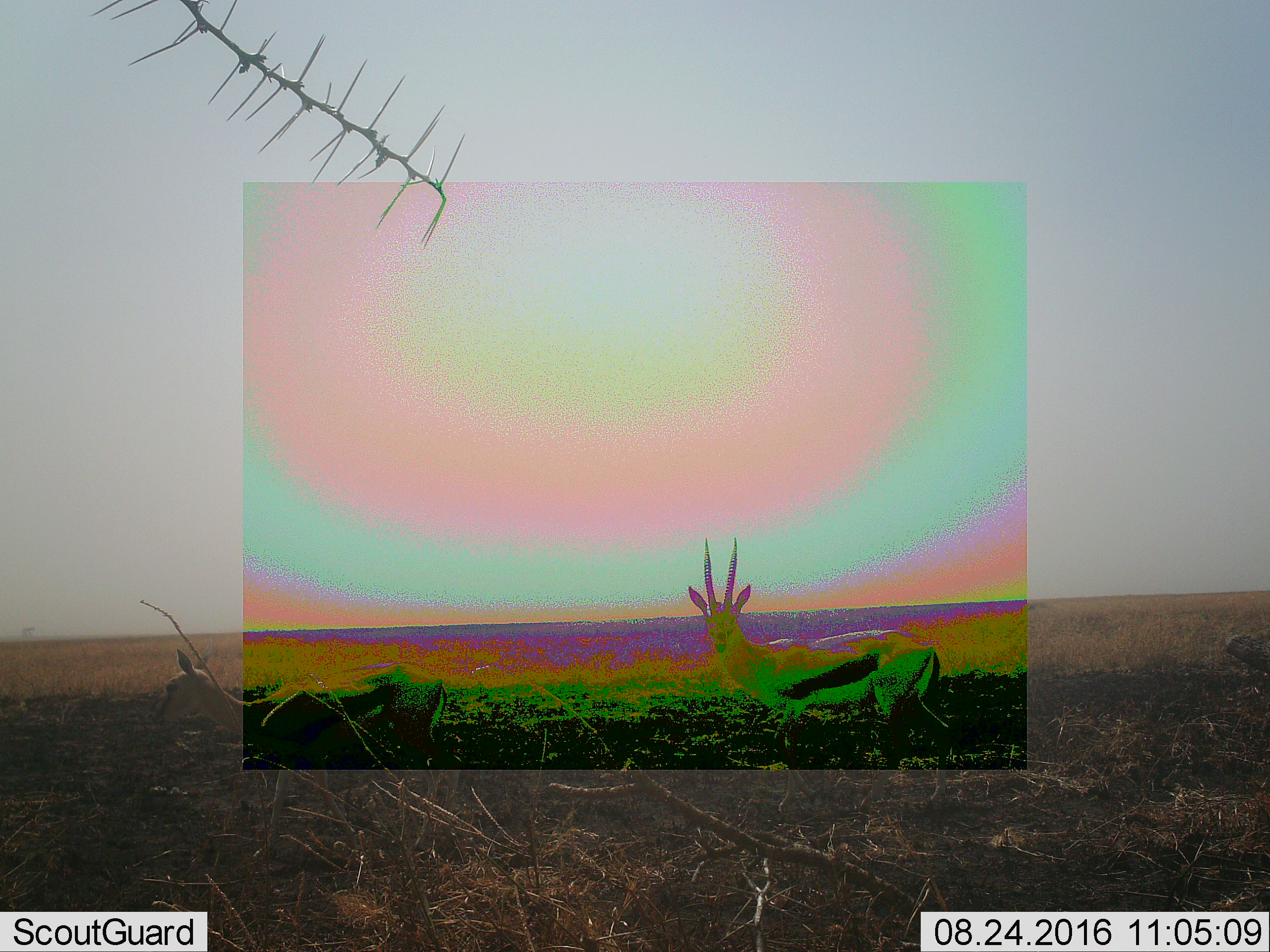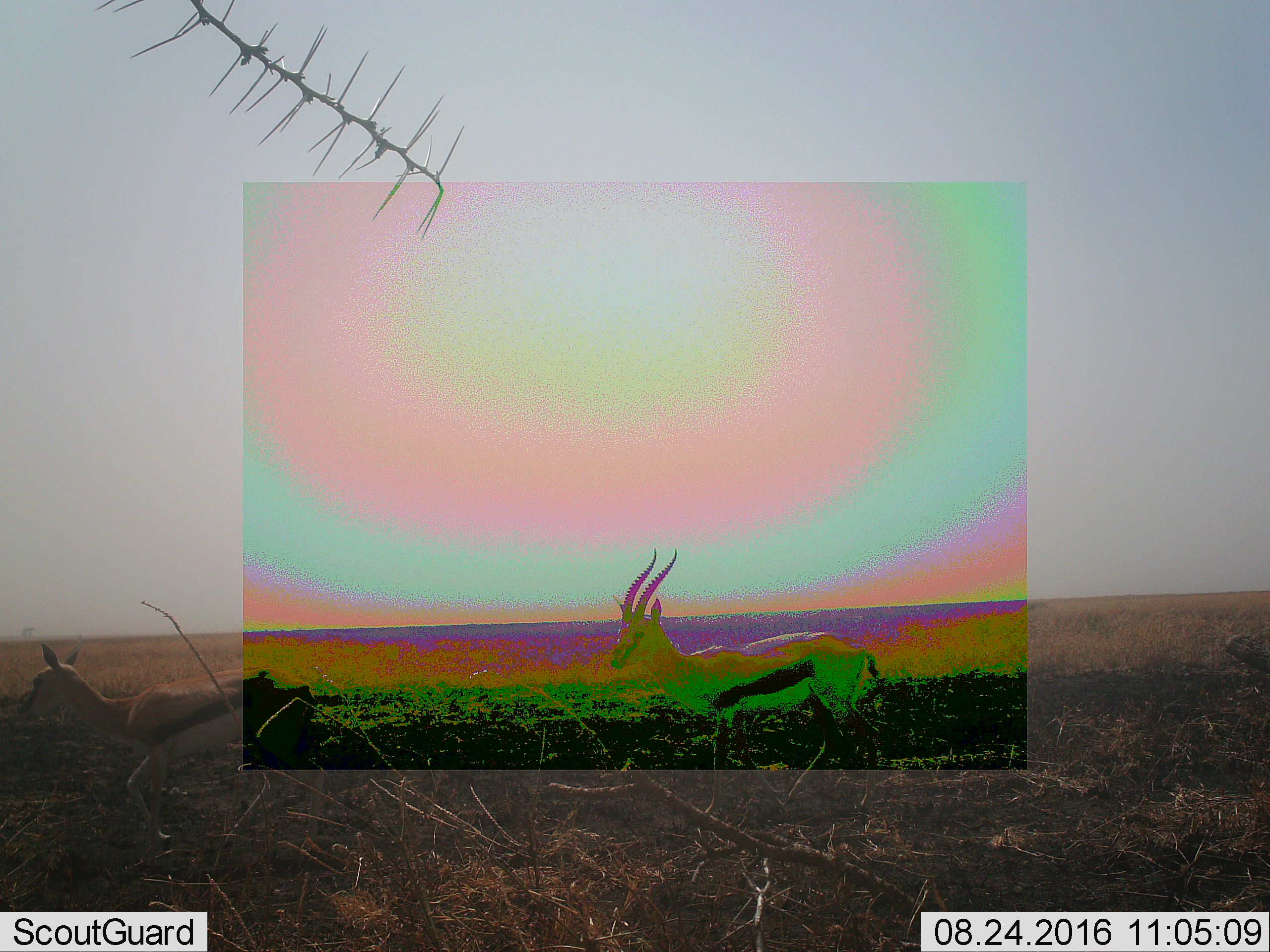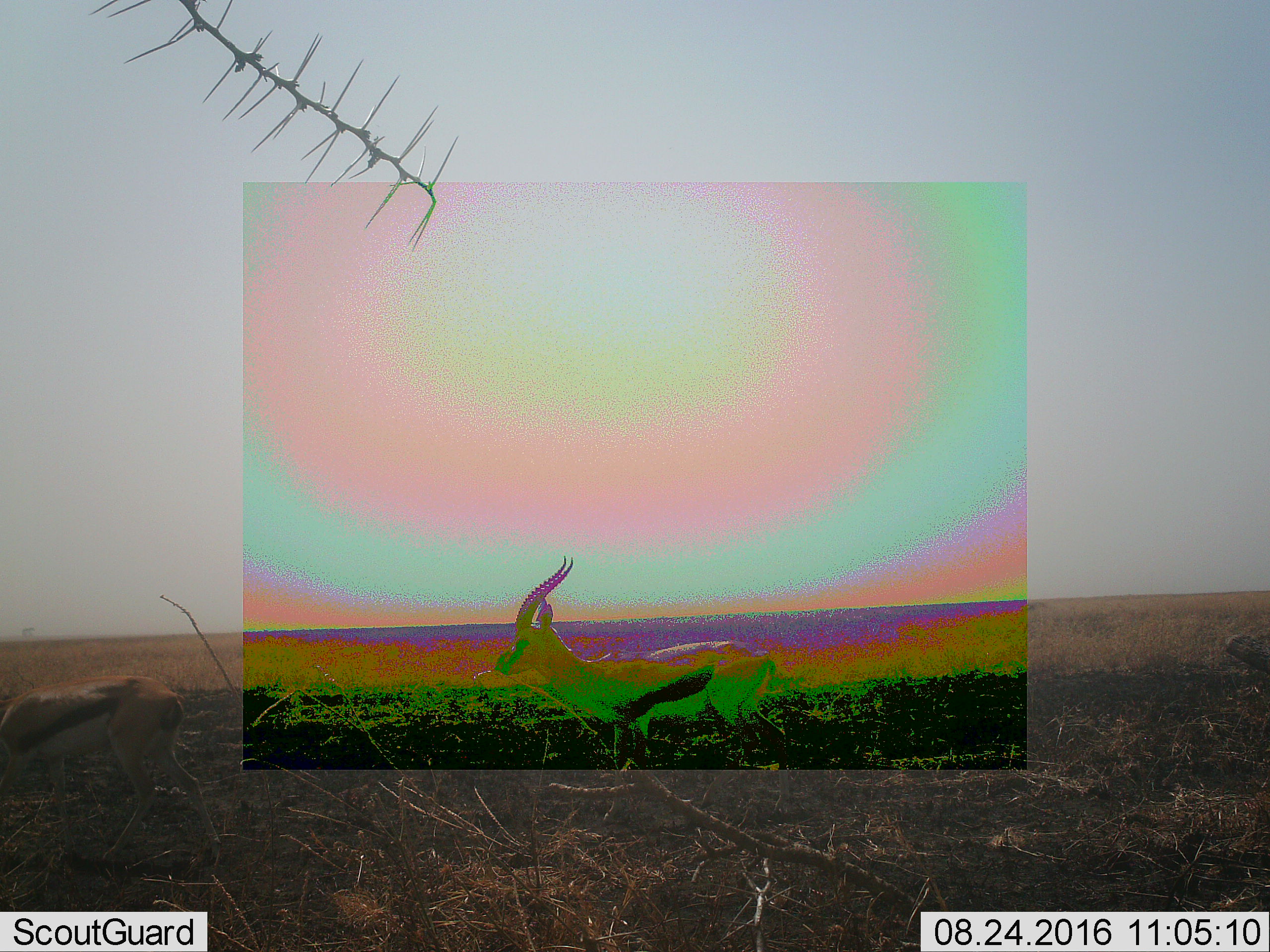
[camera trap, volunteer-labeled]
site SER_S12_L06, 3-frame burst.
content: unidentified animal